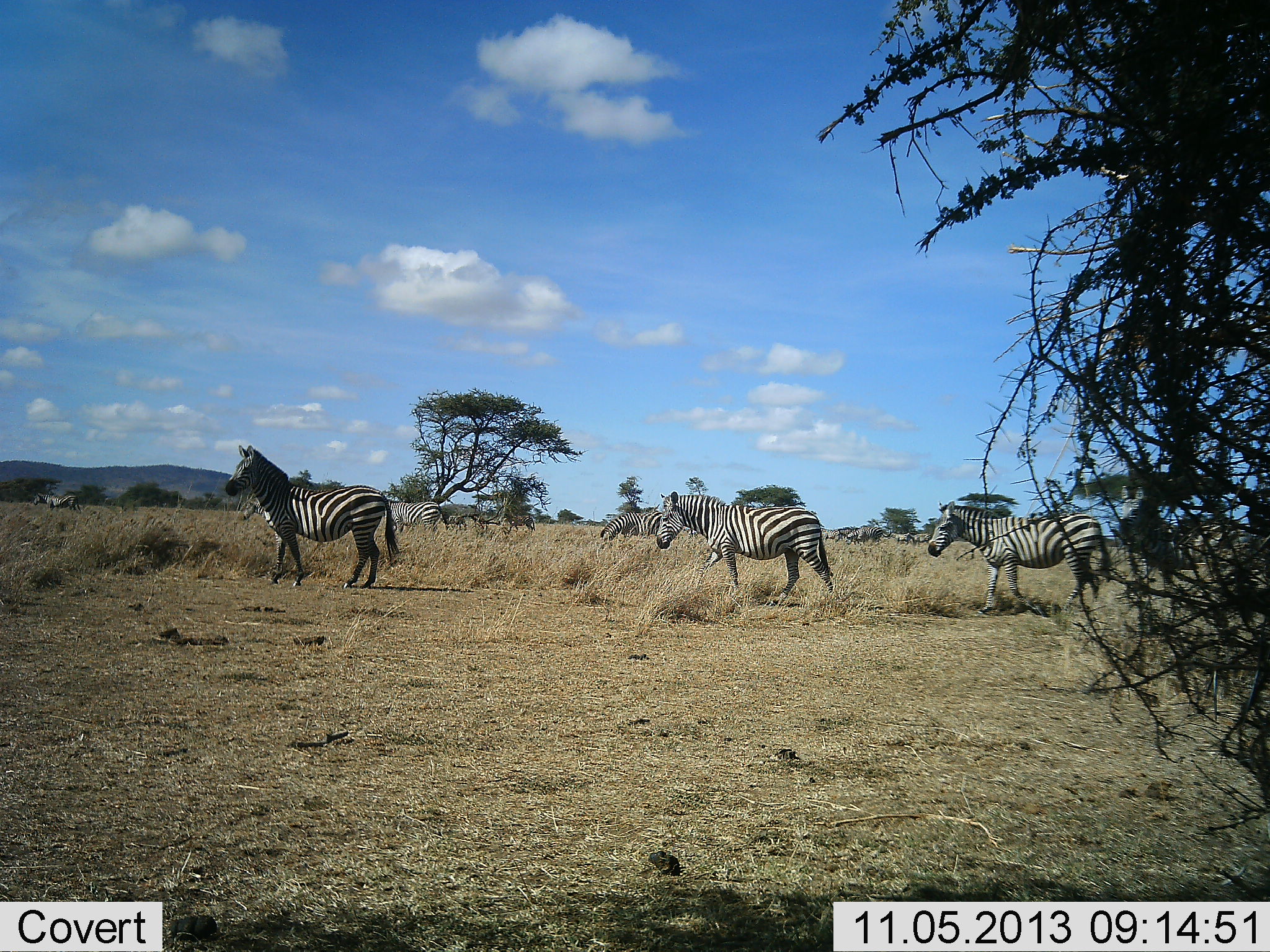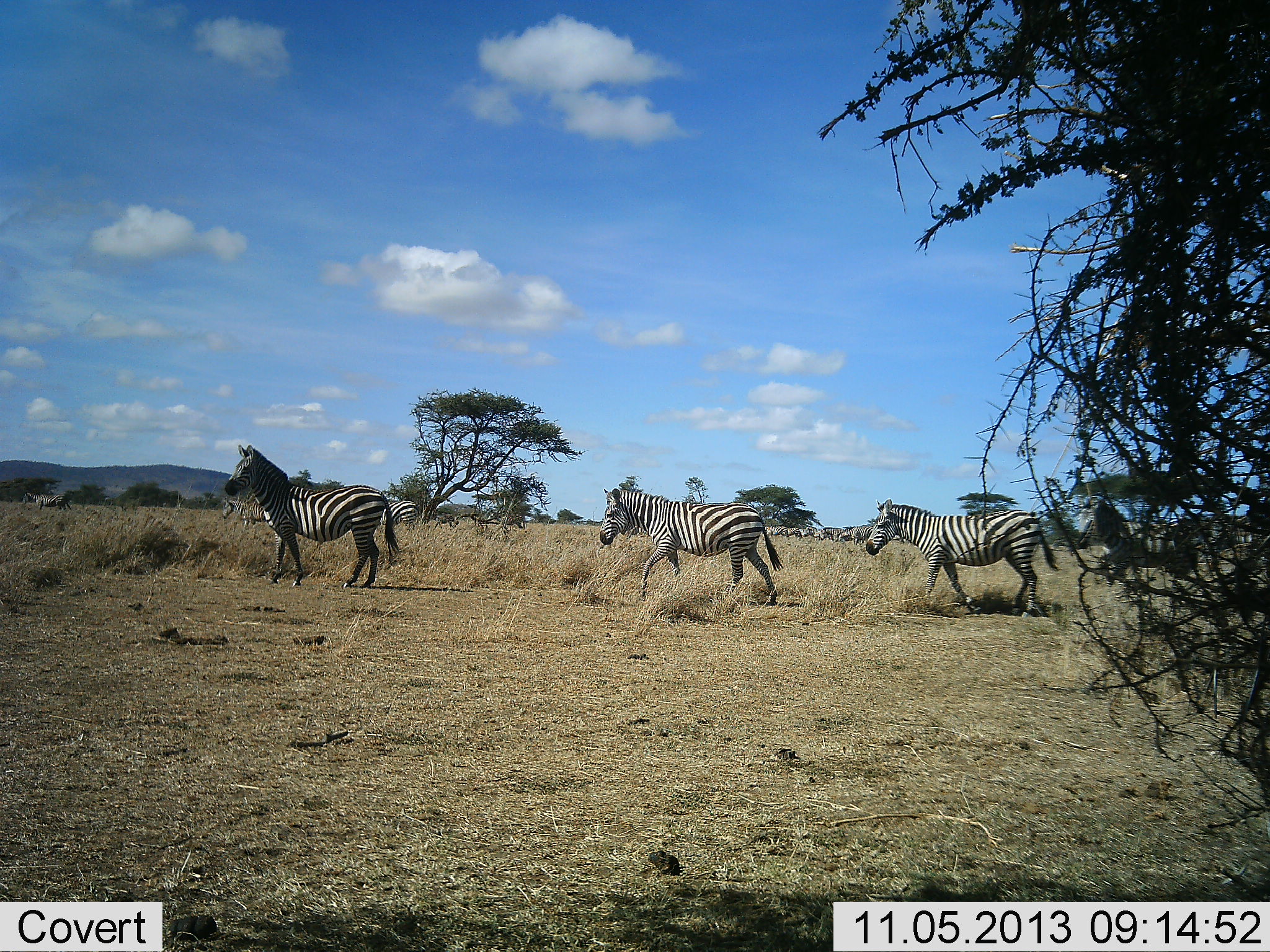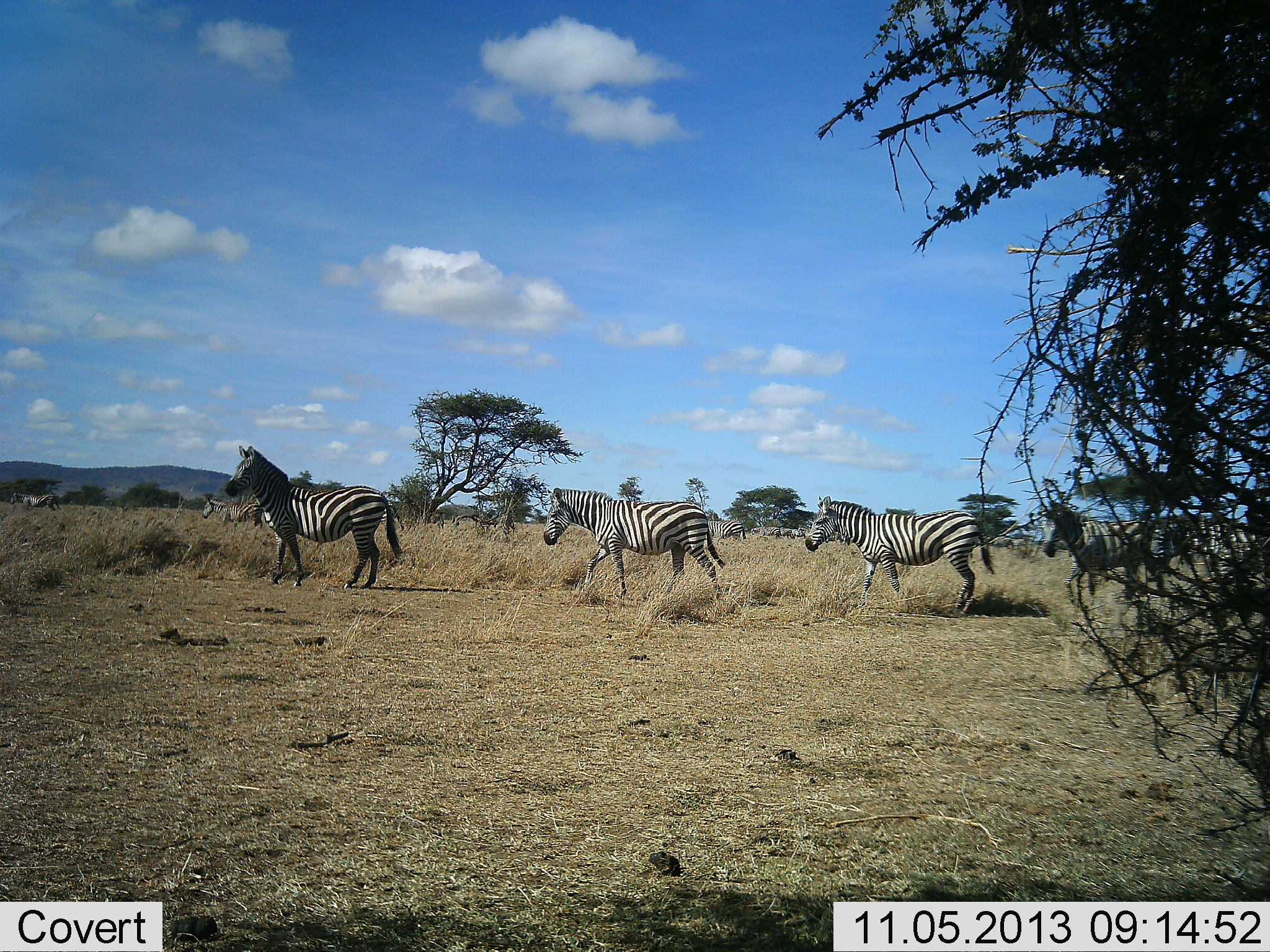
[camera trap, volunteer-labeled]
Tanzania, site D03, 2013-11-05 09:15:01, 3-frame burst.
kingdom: Animalia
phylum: Chordata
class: Mammalia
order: Perissodactyla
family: Equidae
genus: Equus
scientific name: Equus quagga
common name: plains zebra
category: zebra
Zebra (plains zebra) (Equus quagga), count 10. Behavior (volunteer vote fractions): standing 9%, resting 0%, moving 100%, interacting 0%. Young present (vote fraction): 0%. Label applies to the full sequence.